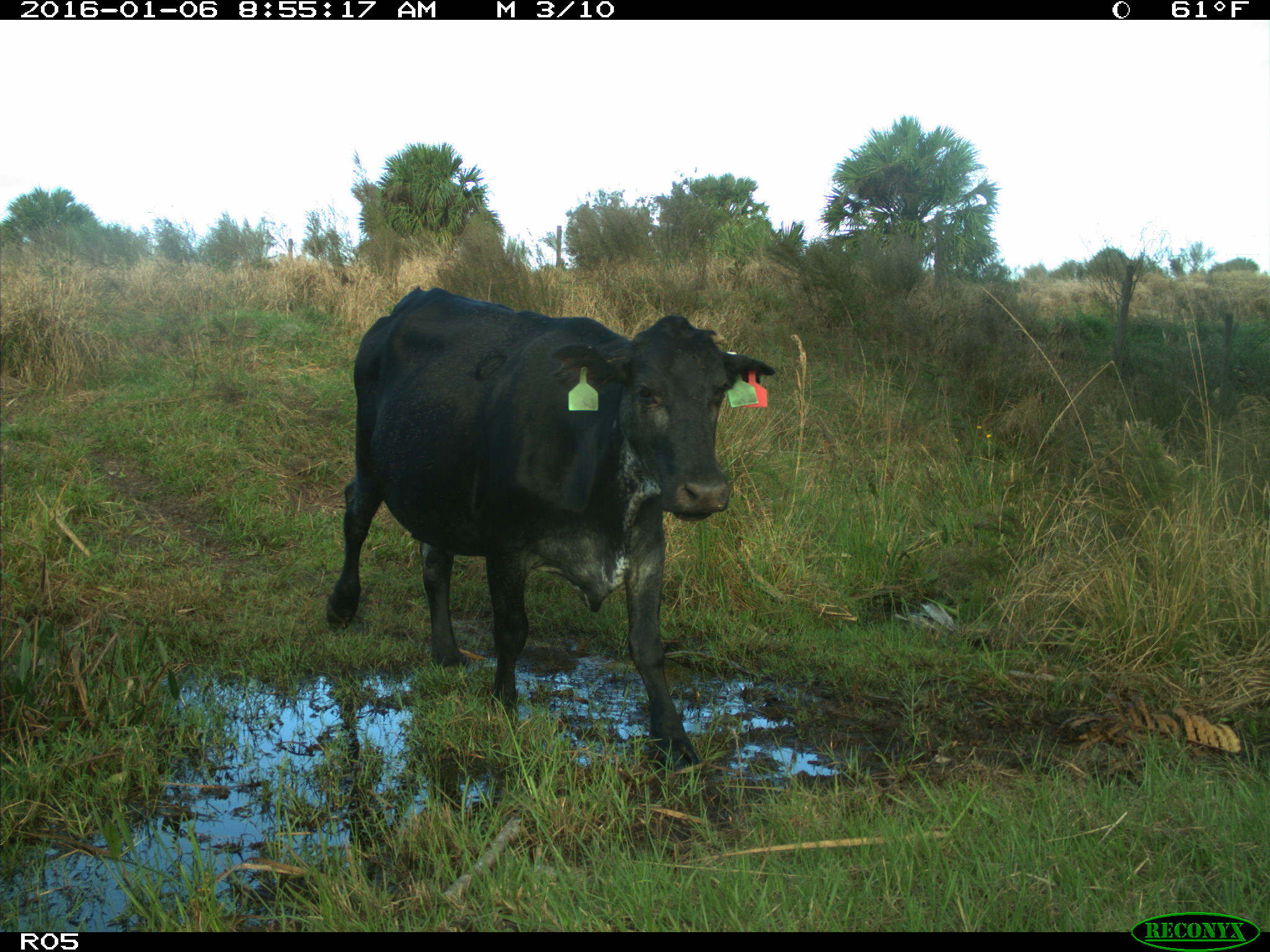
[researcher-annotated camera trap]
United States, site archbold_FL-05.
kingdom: Animalia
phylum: Chordata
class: Mammalia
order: Artiodactyla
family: Bovidae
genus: Bos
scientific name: Bos taurus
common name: domestic cow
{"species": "Bos taurus (domestic cow)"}